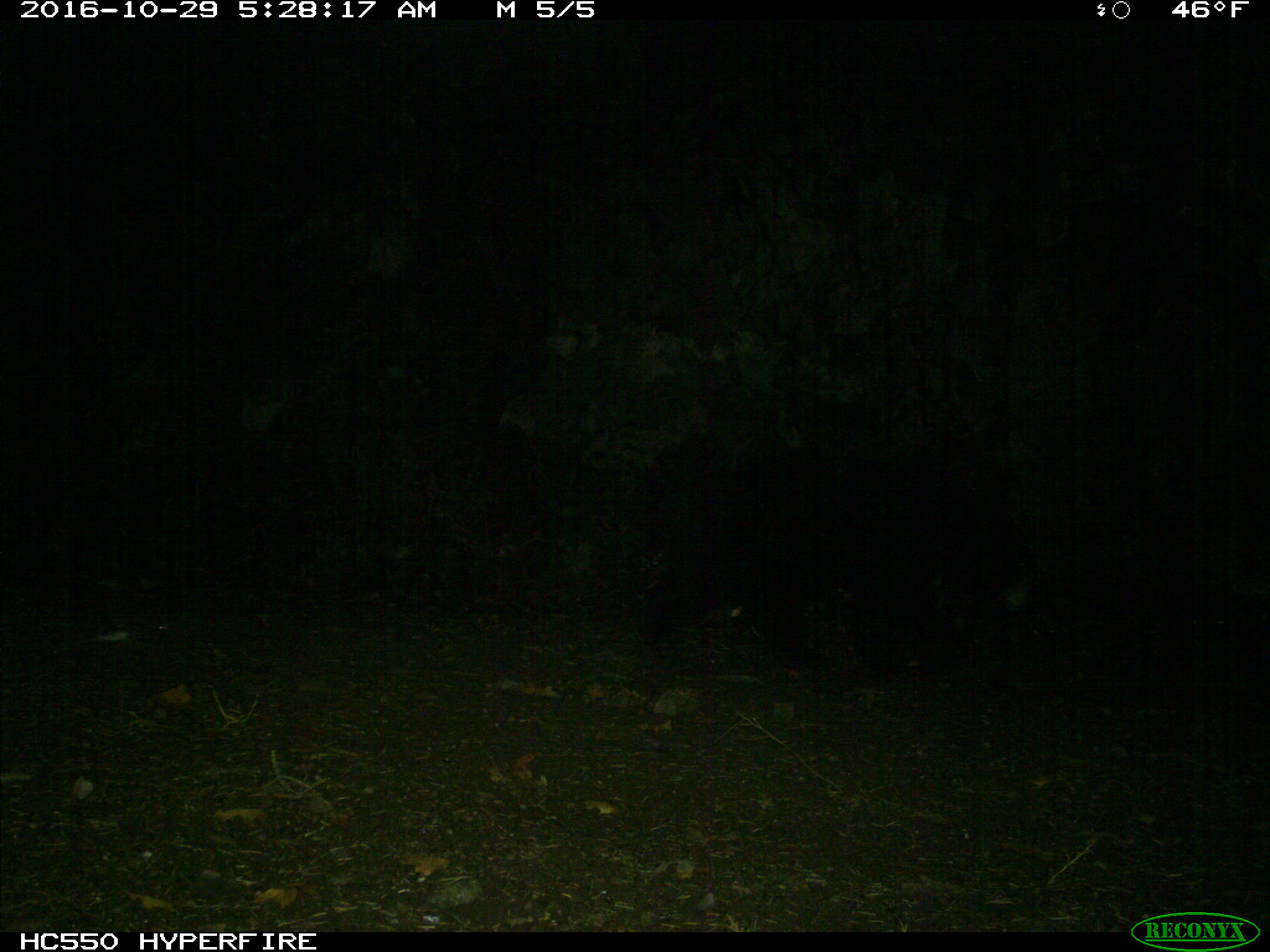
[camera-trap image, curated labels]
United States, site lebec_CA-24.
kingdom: Animalia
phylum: Chordata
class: Mammalia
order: Carnivora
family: Ursidae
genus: Ursus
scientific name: Ursus americanus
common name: american black bear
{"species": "Ursus americanus (american black bear)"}